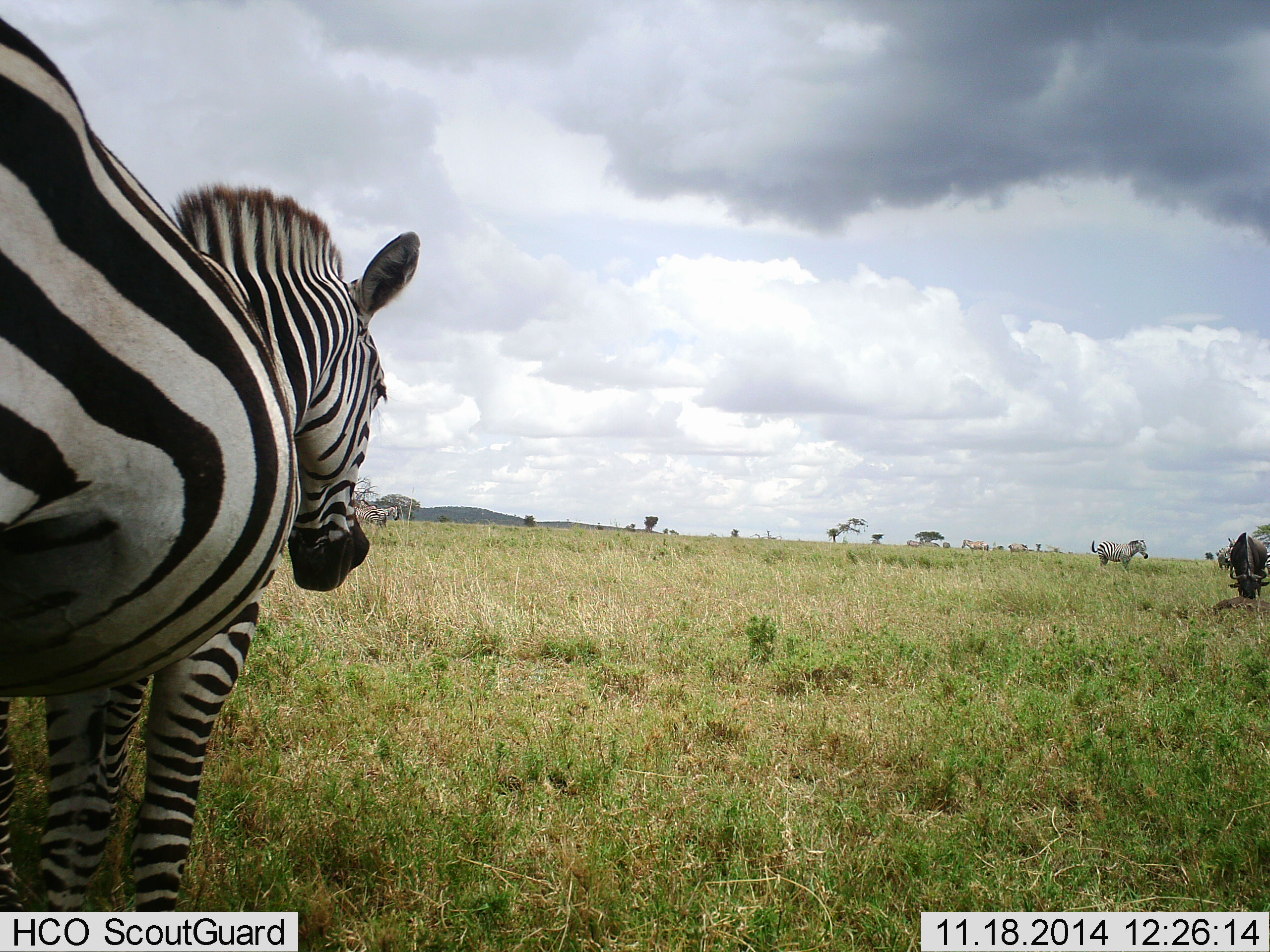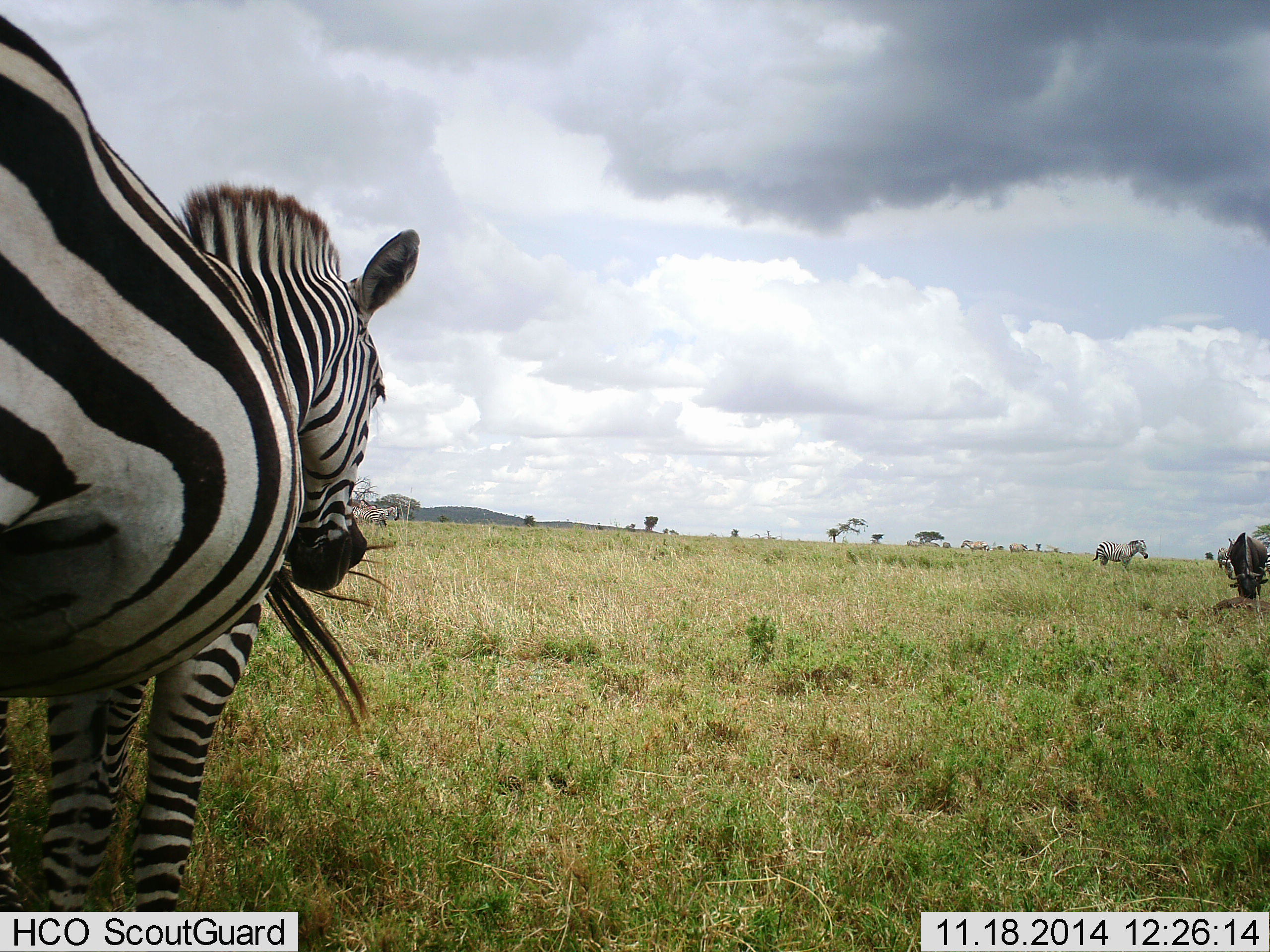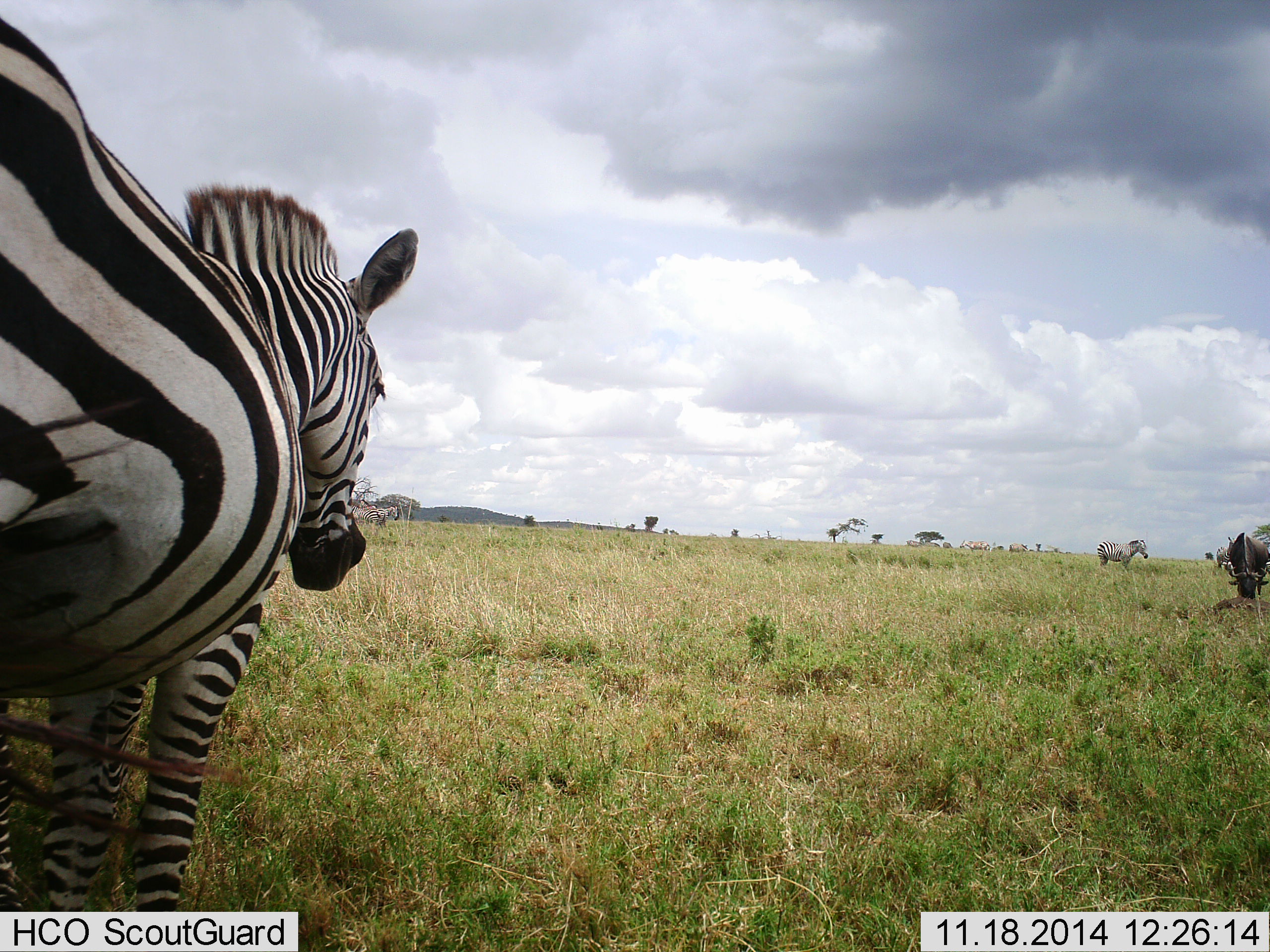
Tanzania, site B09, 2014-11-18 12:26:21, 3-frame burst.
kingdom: Animalia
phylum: Chordata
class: Mammalia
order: Artiodactyla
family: Bovidae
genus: Connochaetes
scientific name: Connochaetes taurinus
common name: blue wildebeest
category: wildebeest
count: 1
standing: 50%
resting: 0%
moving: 10%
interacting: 0%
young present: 0%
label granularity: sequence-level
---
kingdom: Animalia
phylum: Chordata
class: Mammalia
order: Perissodactyla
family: Equidae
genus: Equus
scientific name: Equus quagga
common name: plains zebra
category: zebra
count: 3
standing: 93%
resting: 7%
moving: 0%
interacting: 7%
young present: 0%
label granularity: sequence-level